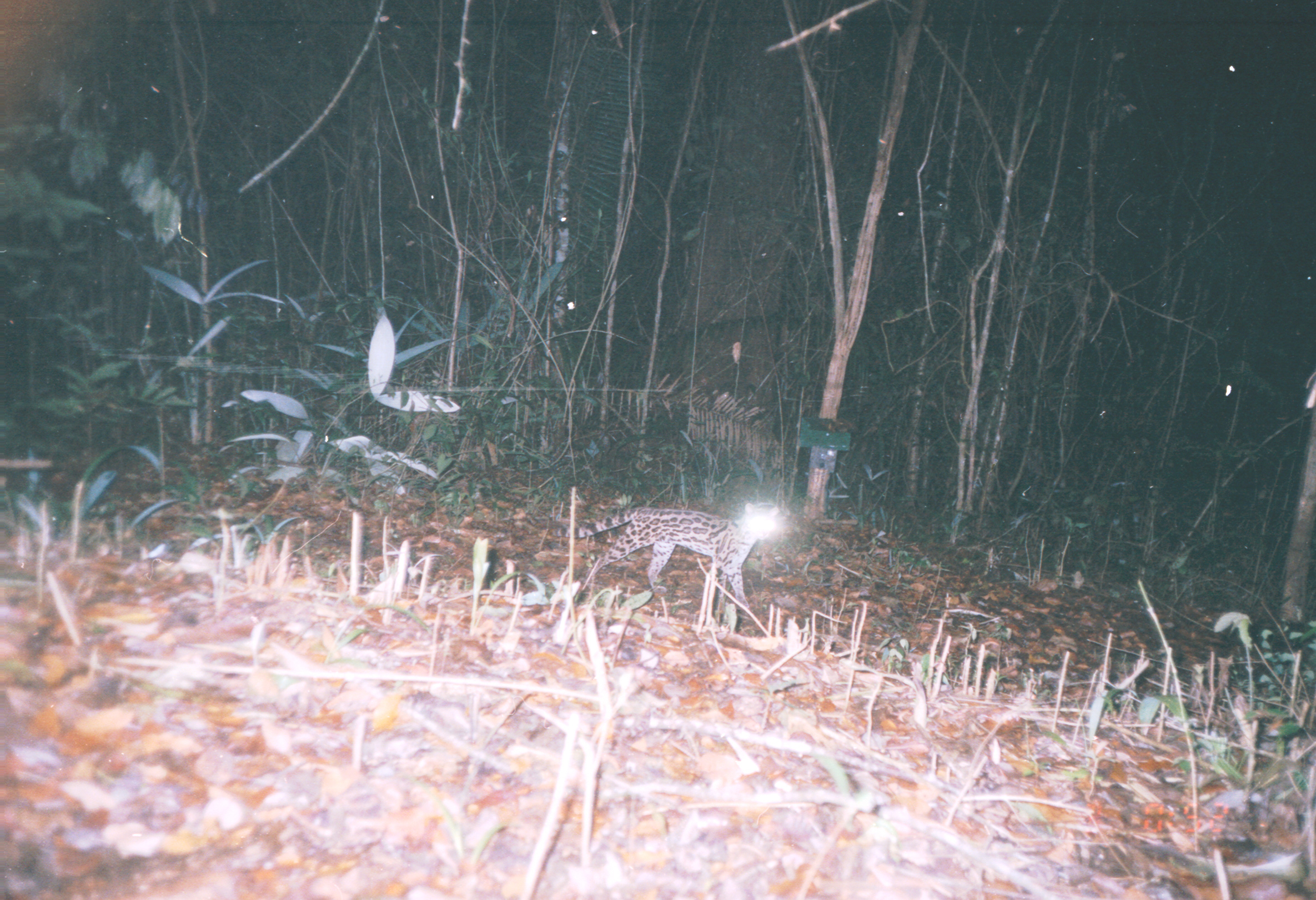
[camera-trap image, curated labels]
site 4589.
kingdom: Animalia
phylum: Chordata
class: Mammalia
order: Carnivora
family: Felidae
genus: Leopardus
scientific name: Leopardus wiedii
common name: margay